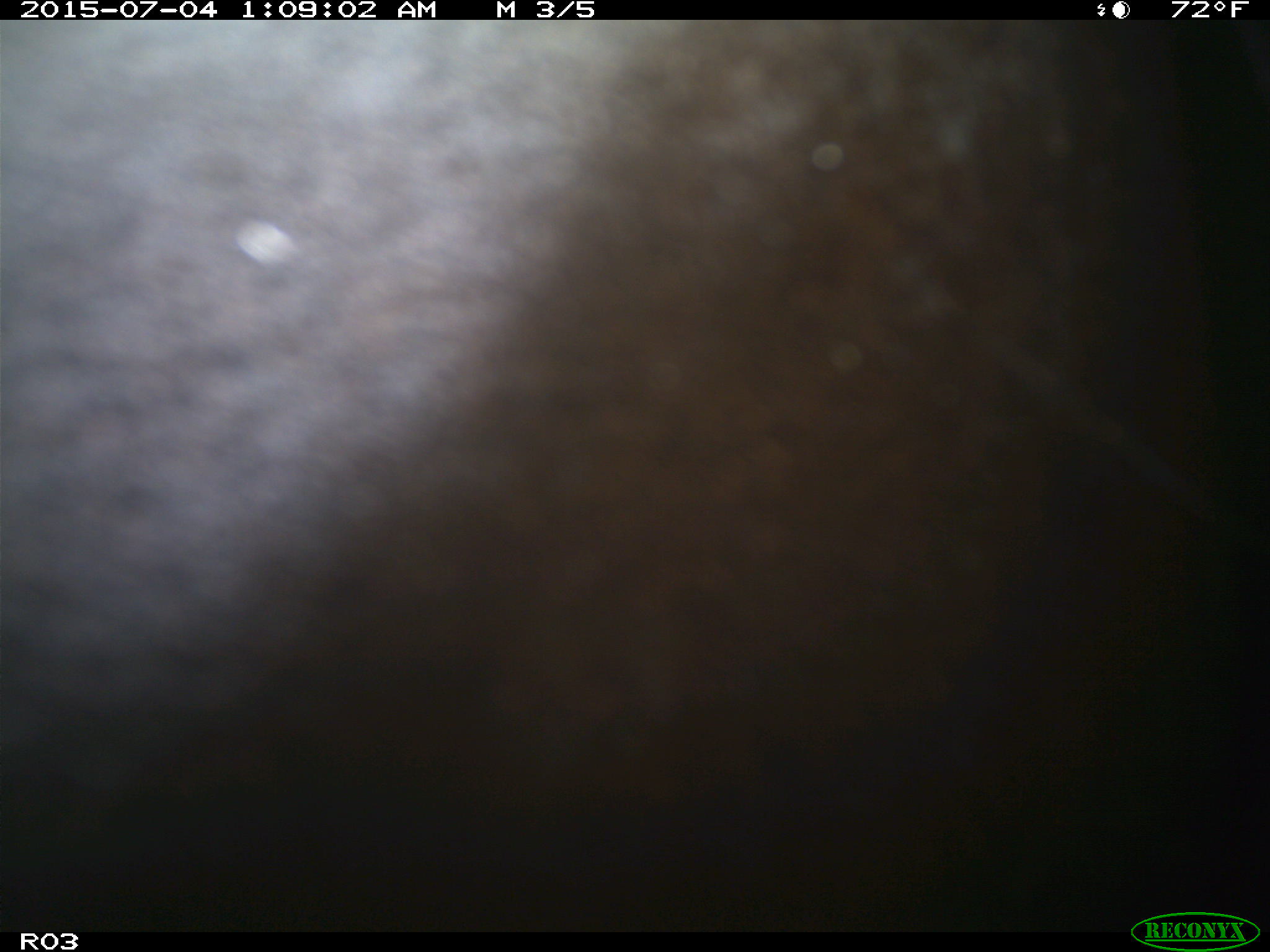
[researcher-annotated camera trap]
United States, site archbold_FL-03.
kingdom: Animalia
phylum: Chordata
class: Mammalia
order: Artiodactyla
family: Bovidae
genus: Bos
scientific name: Bos taurus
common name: domestic cow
Bos taurus (domestic cow).